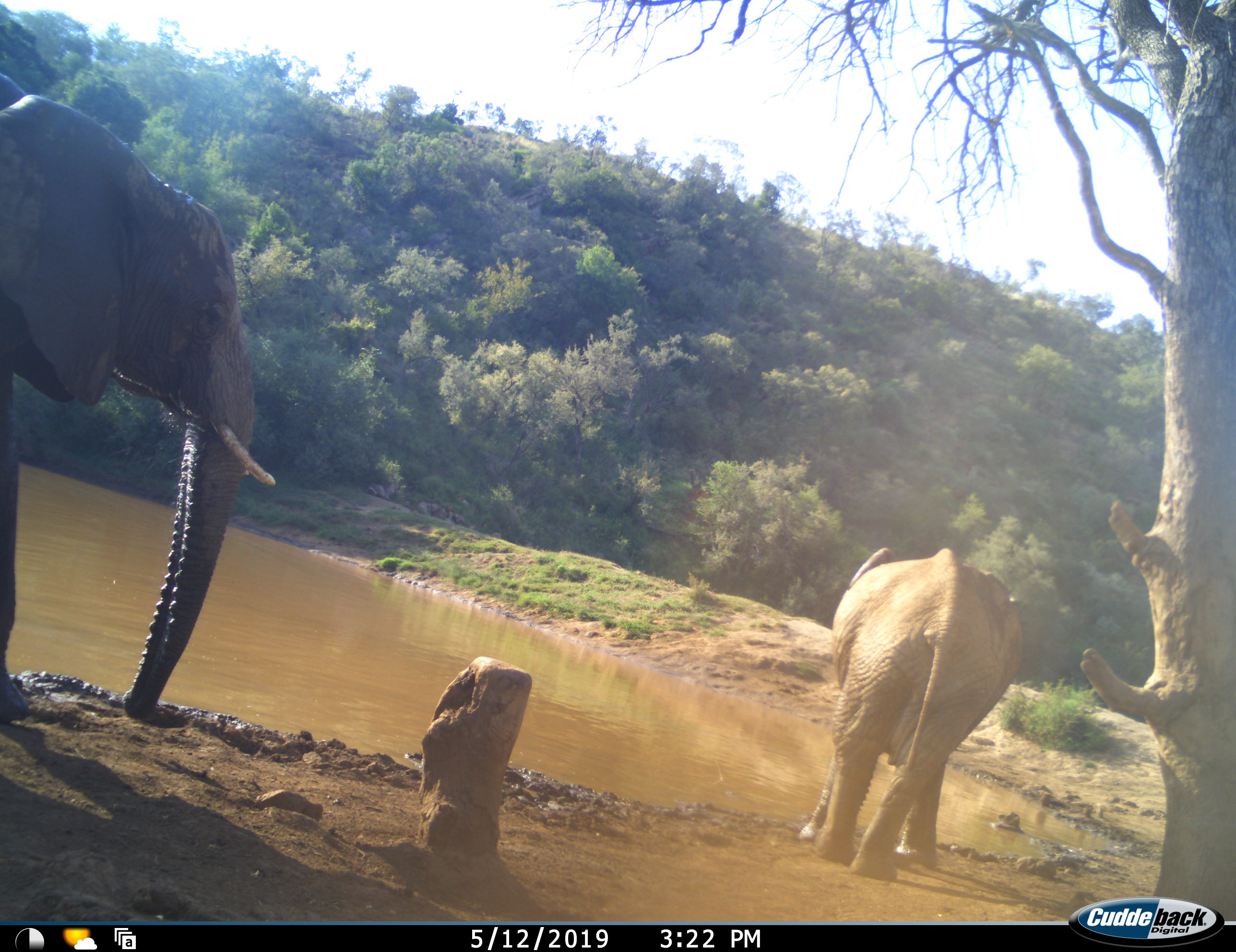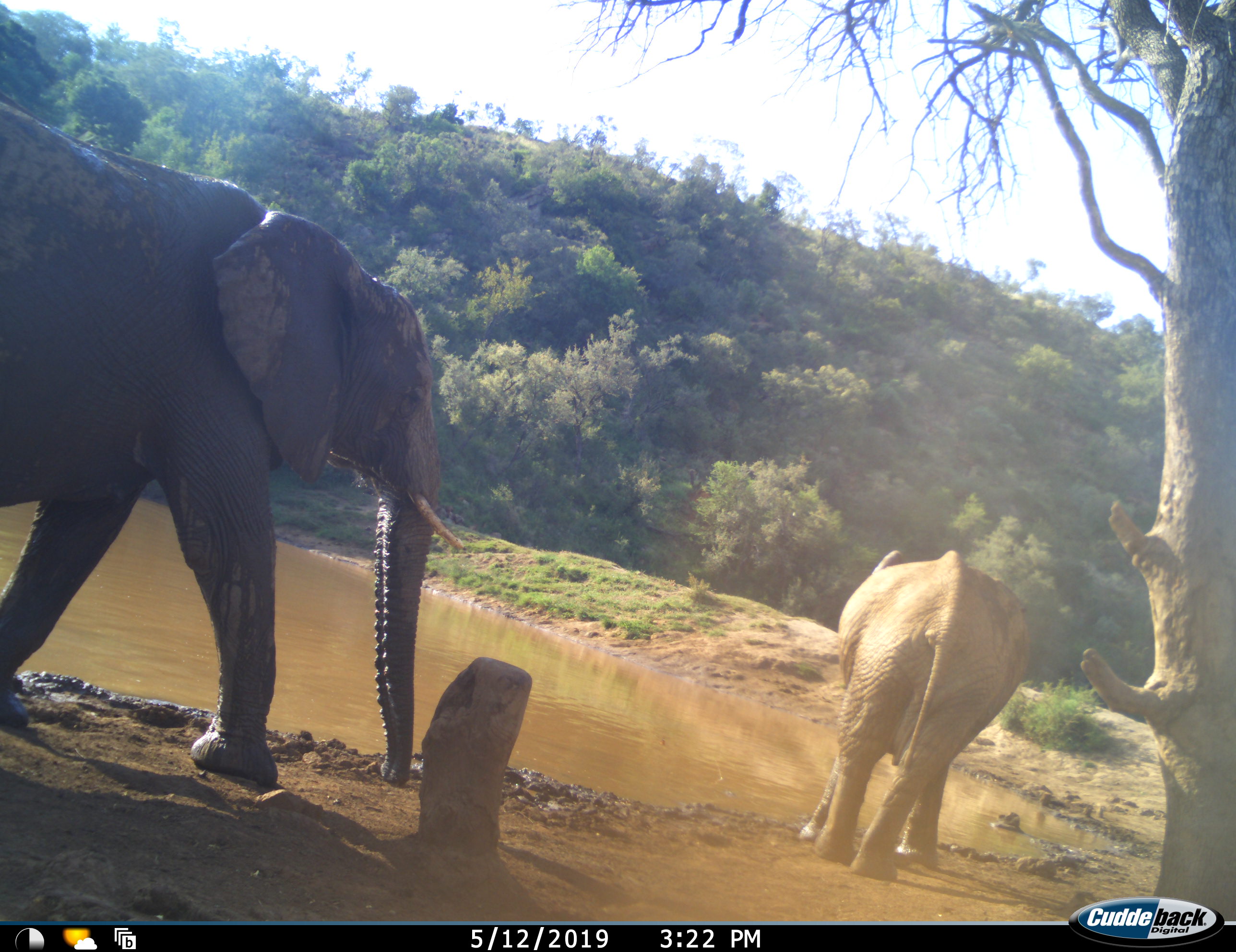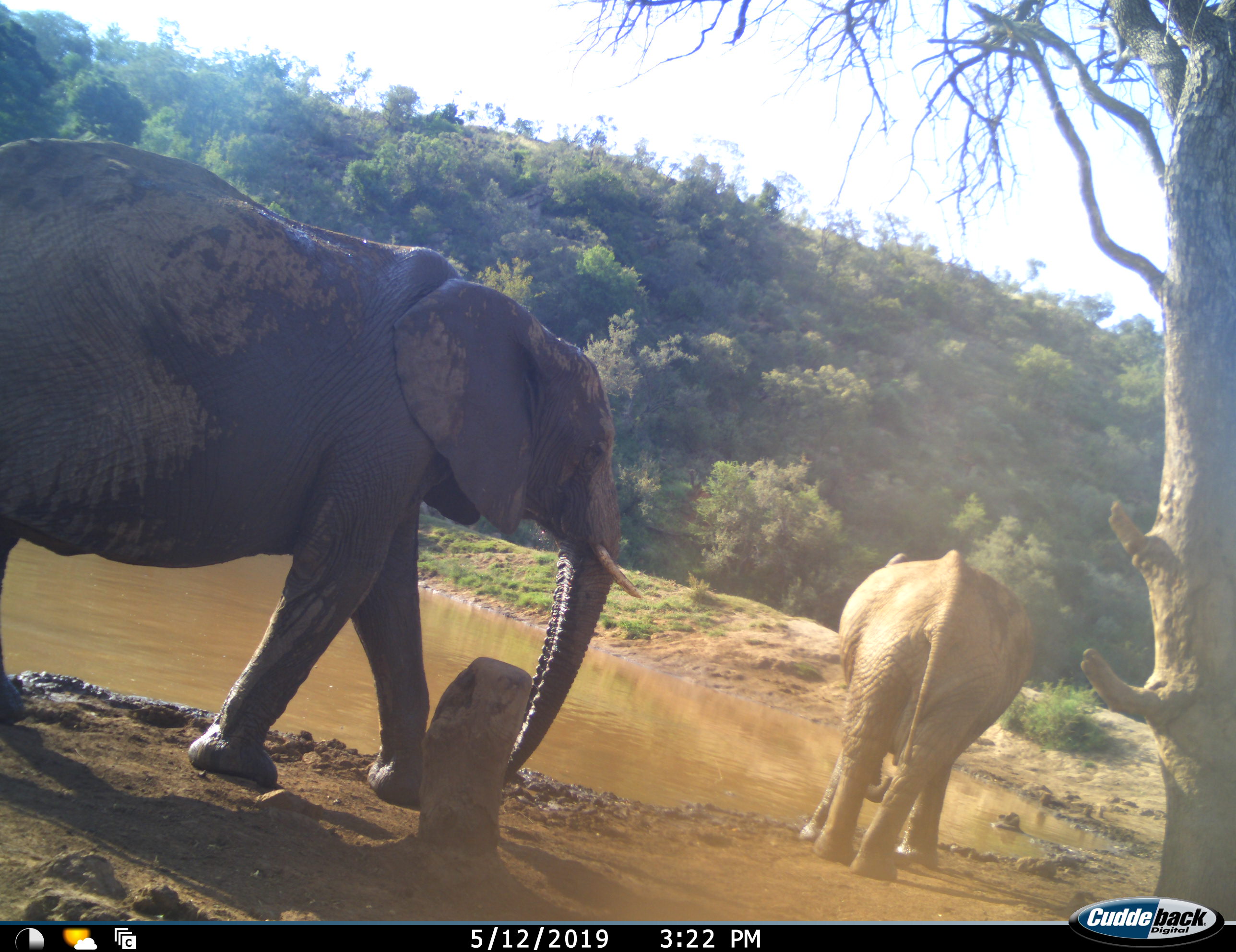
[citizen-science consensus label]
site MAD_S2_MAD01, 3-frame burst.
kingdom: Animalia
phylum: Chordata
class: Mammalia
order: Proboscidea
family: Elephantidae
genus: Loxodonta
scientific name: Loxodonta africana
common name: african bush elephant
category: elephant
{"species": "elephant (african bush elephant) (Loxodonta africana)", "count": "2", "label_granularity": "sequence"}